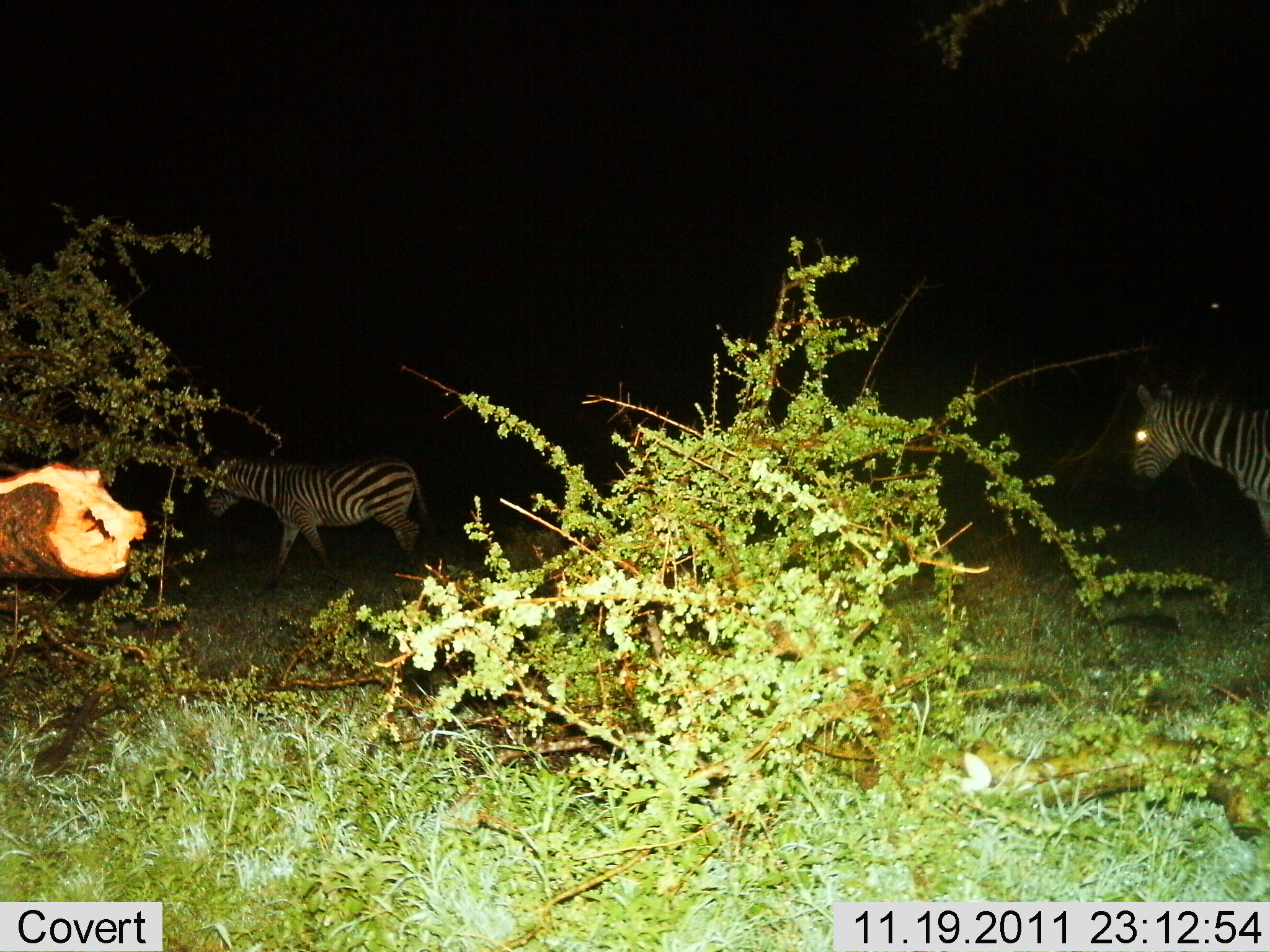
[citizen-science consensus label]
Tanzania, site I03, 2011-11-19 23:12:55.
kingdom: Animalia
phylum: Chordata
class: Mammalia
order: Perissodactyla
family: Equidae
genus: Equus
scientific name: Equus quagga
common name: plains zebra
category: zebra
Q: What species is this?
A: Zebra (plains zebra) (Equus quagga).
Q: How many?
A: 2.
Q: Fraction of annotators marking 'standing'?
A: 20%.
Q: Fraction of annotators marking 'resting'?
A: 0%.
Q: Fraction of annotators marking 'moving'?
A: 80%.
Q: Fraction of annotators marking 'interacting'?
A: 0%.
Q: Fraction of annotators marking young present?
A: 0%.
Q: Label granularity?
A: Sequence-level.